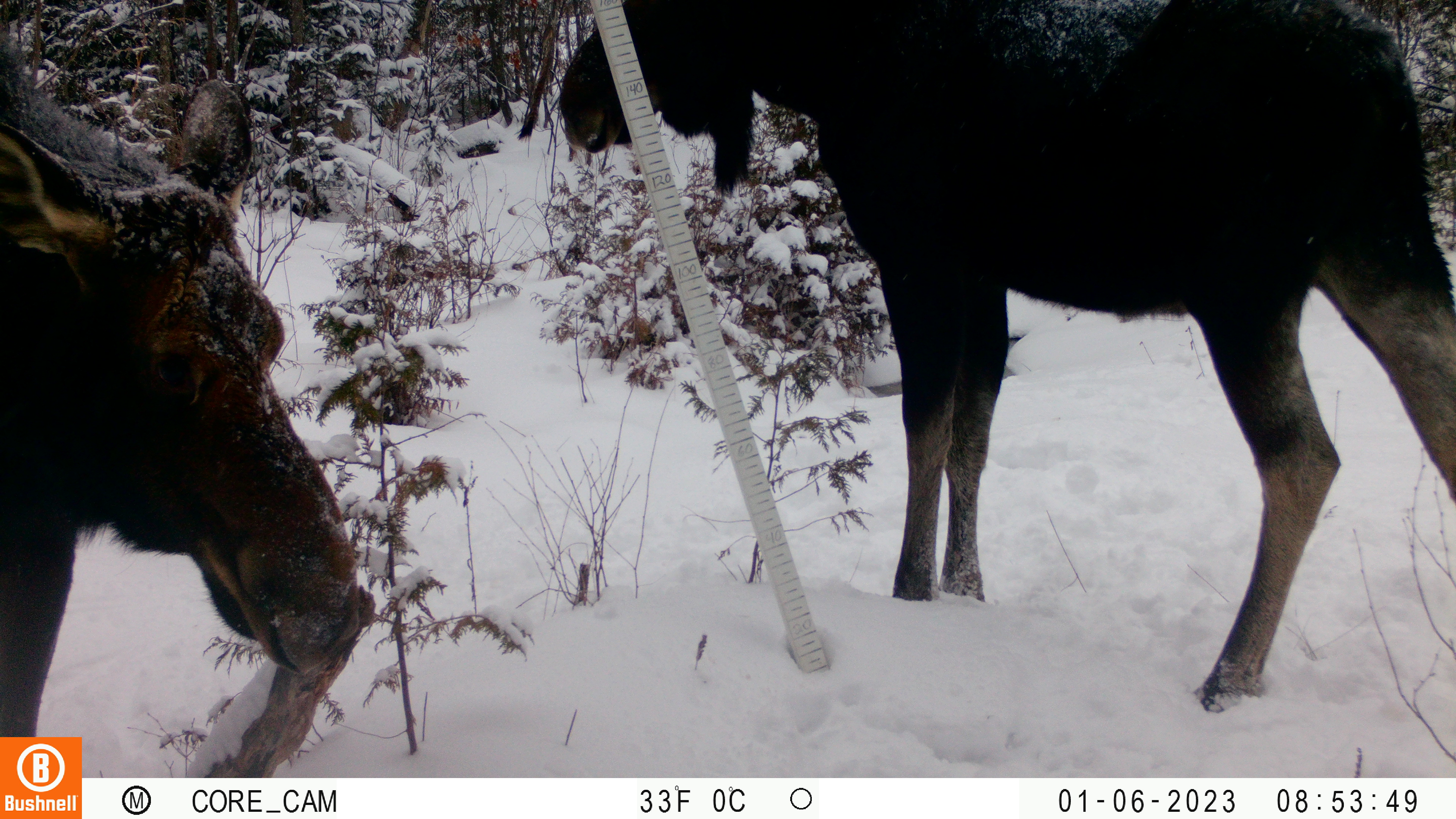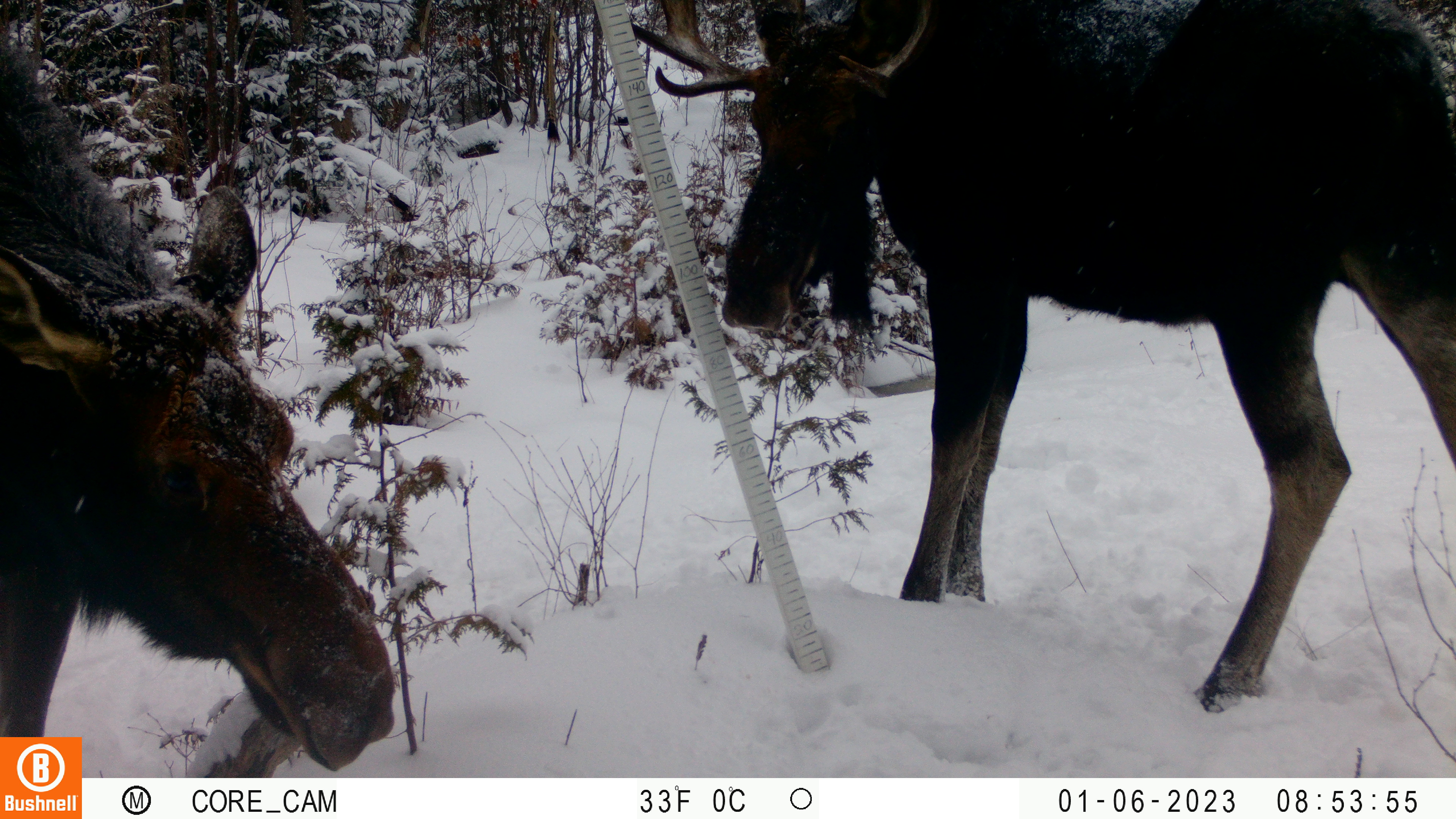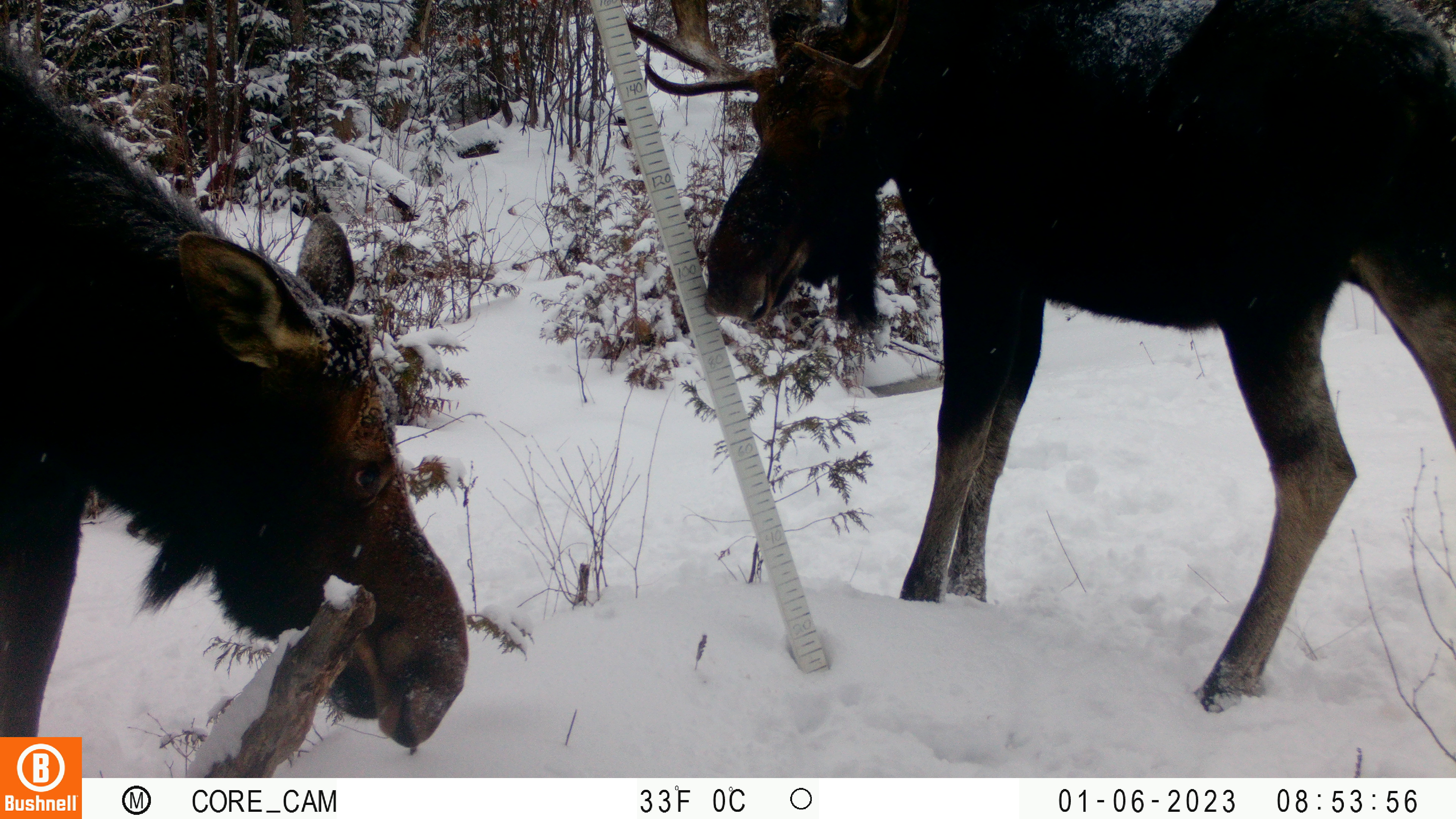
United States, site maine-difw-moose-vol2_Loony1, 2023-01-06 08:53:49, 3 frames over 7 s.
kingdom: Animalia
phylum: Chordata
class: Mammalia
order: Artiodactyla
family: Cervidae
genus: Alces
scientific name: Alces alces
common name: moose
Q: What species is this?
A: Moose (Alces alces).